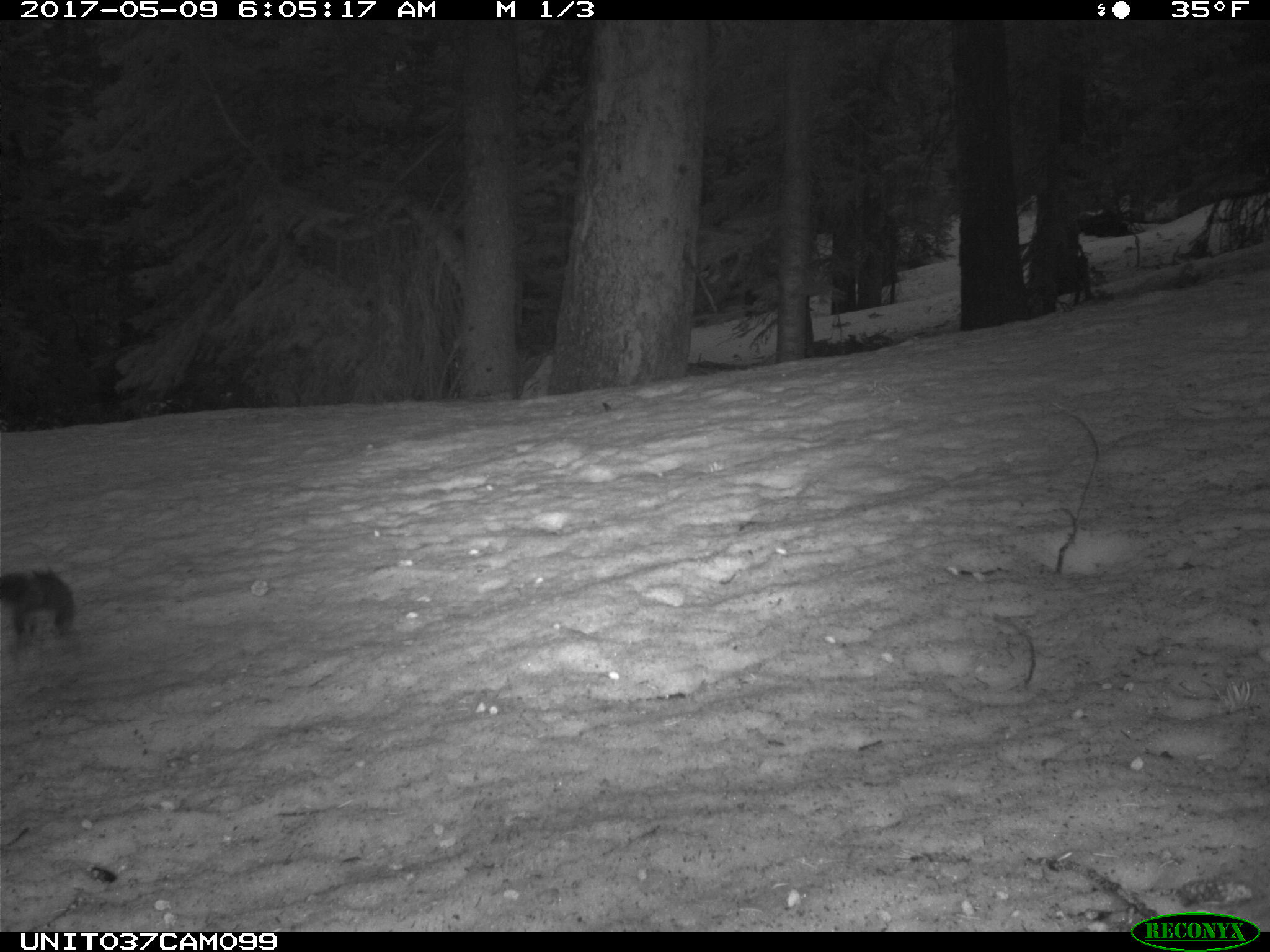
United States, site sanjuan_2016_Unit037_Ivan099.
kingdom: Animalia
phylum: Chordata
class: Mammalia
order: Rodentia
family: Sciuridae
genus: Tamiasciurus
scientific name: Tamiasciurus hudsonicus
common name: american red squirrel